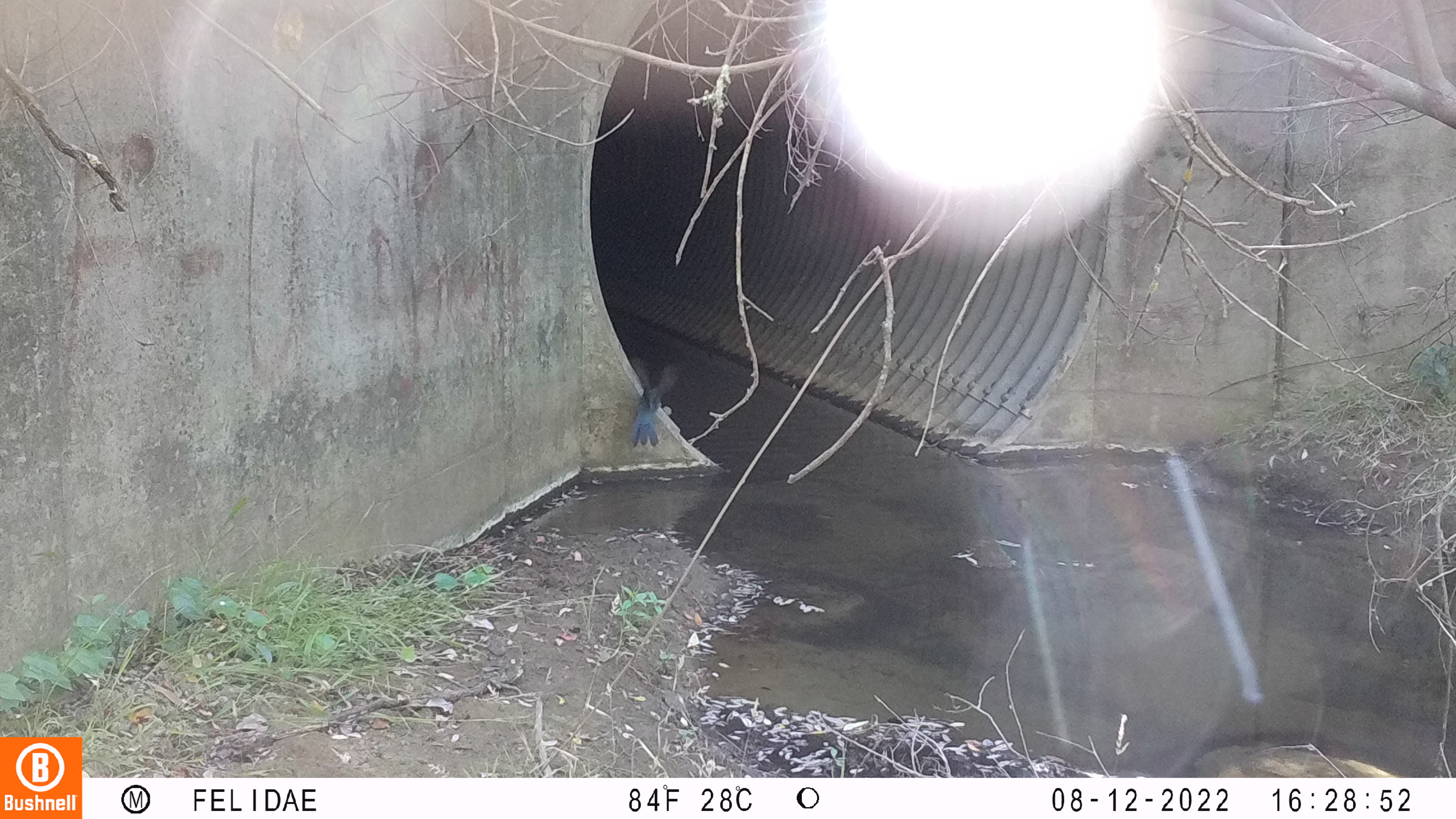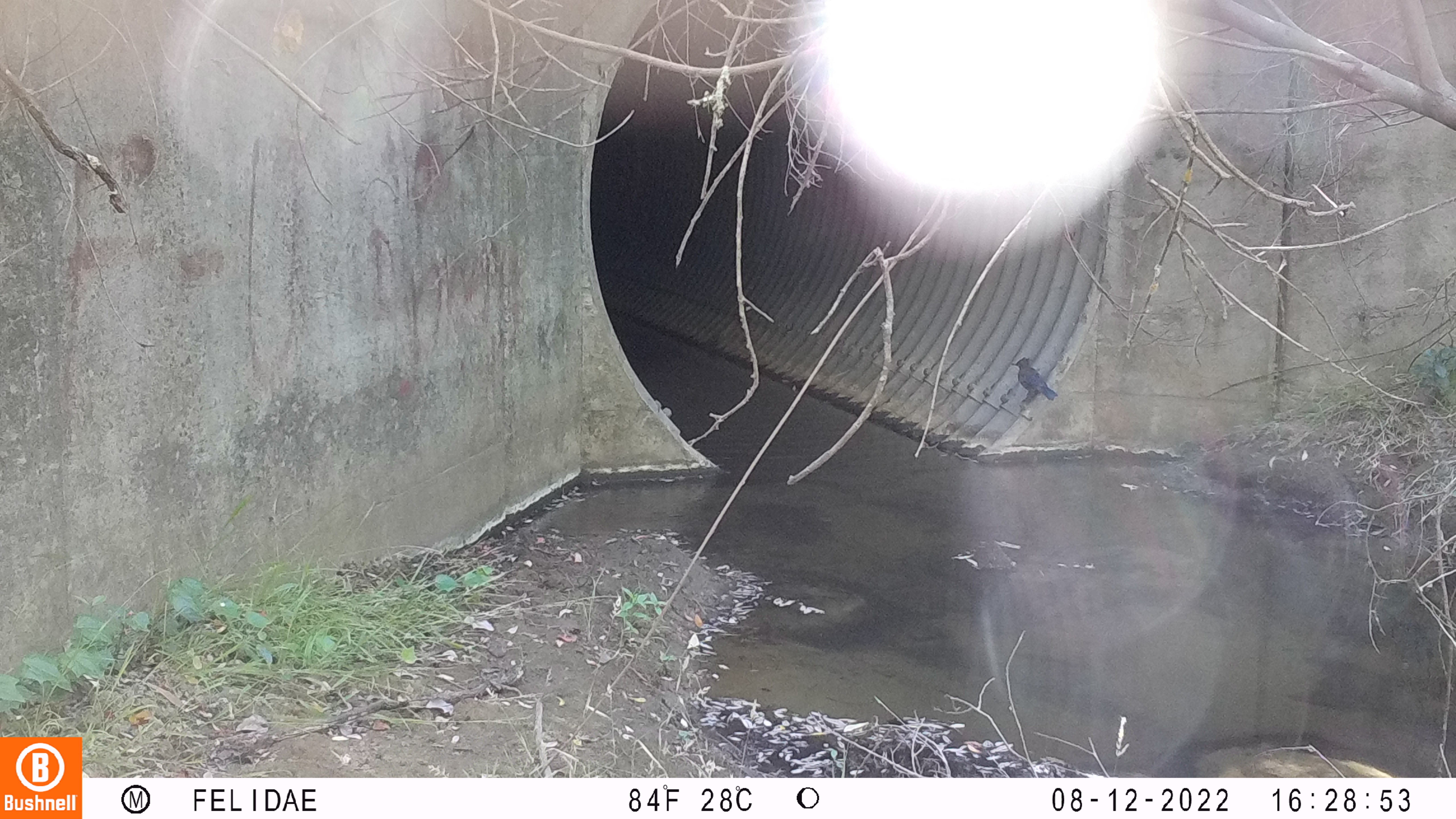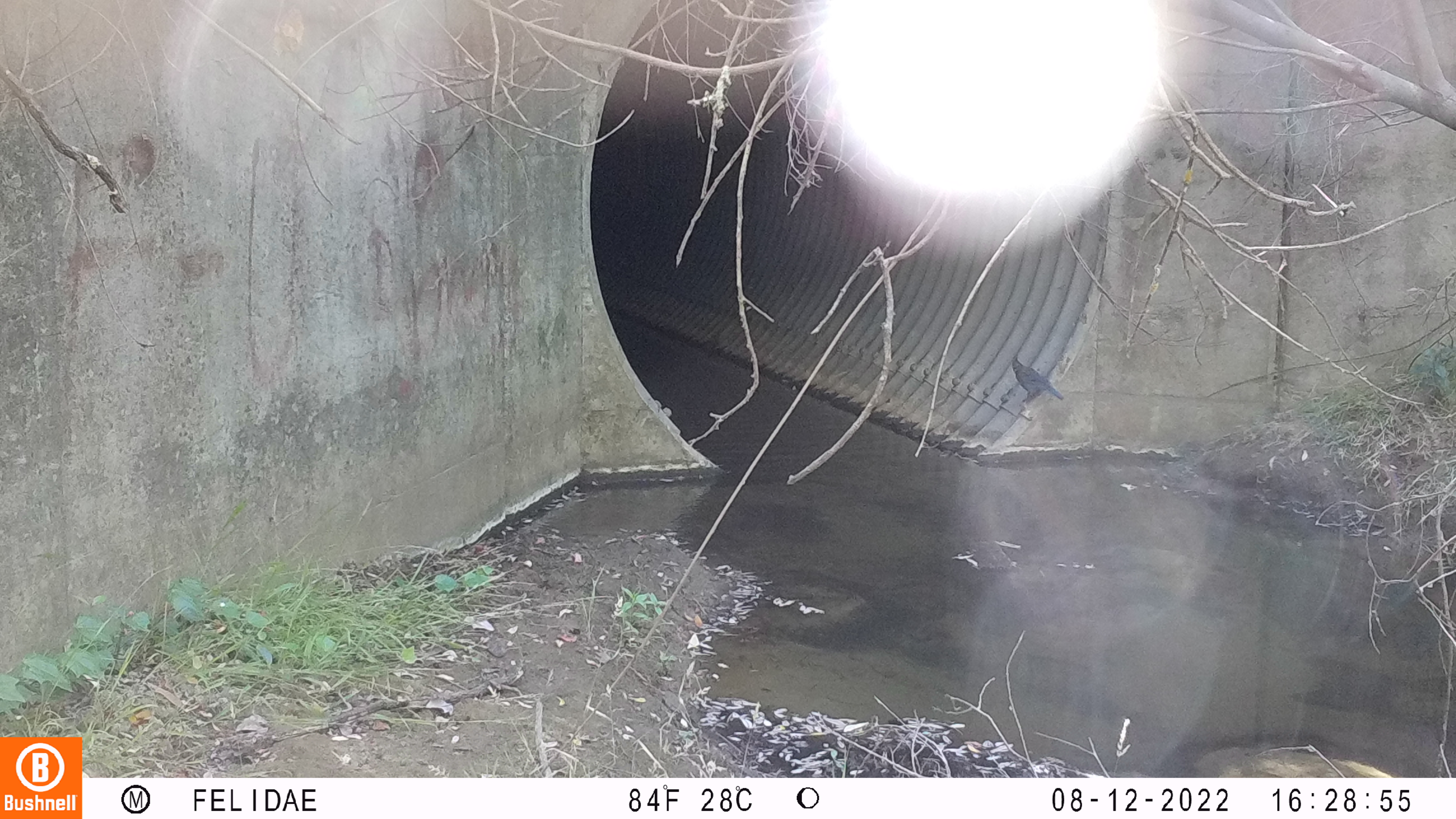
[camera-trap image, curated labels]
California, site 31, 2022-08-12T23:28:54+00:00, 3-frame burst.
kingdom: Animalia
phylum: Chordata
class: Aves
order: Passeriformes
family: Corvidae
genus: Cyanocitta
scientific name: Cyanocitta stelleri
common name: steller's jay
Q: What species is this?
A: Steller's jay (Cyanocitta stelleri).